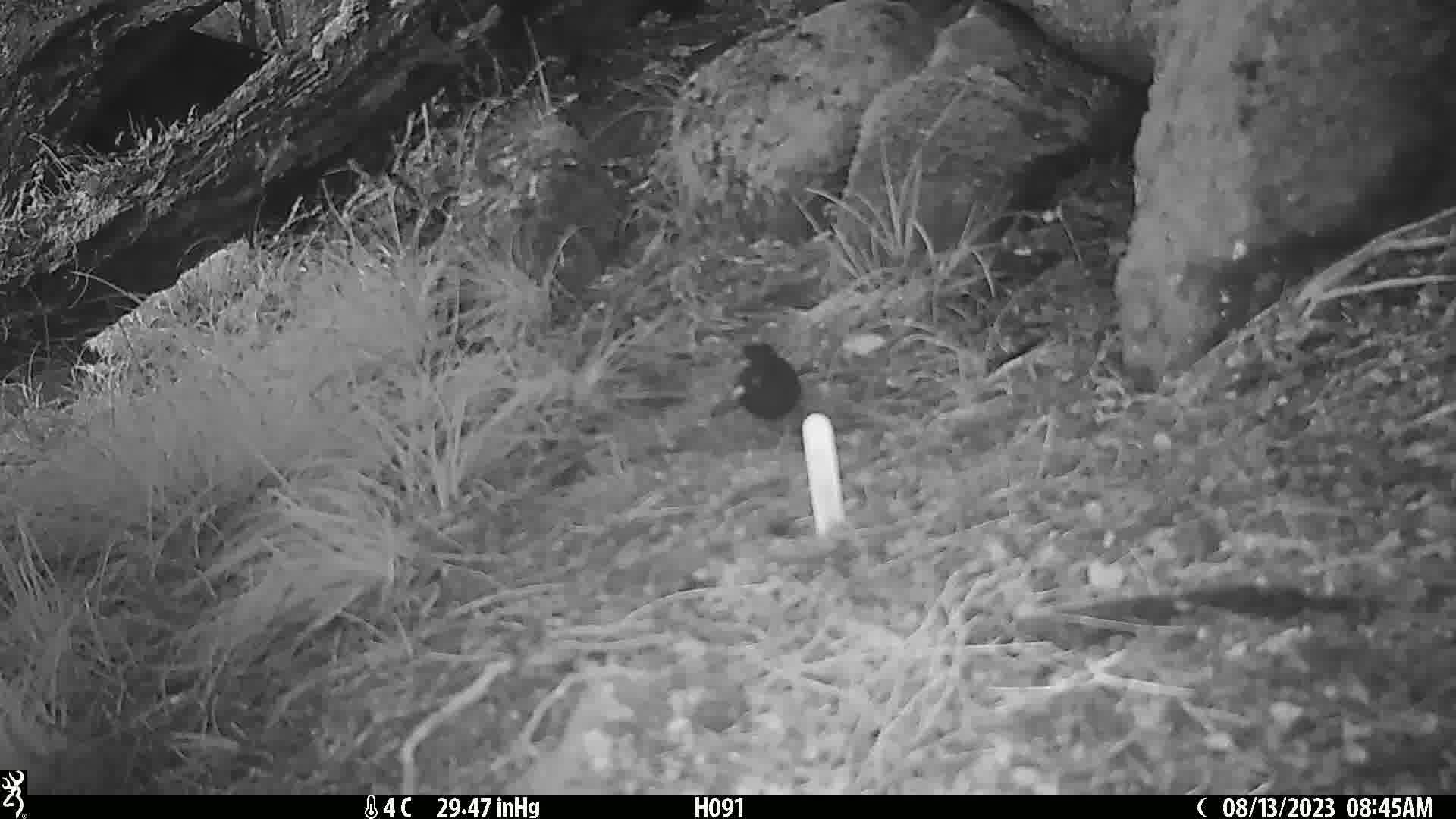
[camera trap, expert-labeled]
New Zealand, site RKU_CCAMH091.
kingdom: Animalia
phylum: Chordata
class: Aves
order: Passeriformes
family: Turdidae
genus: Turdus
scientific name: Turdus merula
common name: eurasian blackbird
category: blackbird